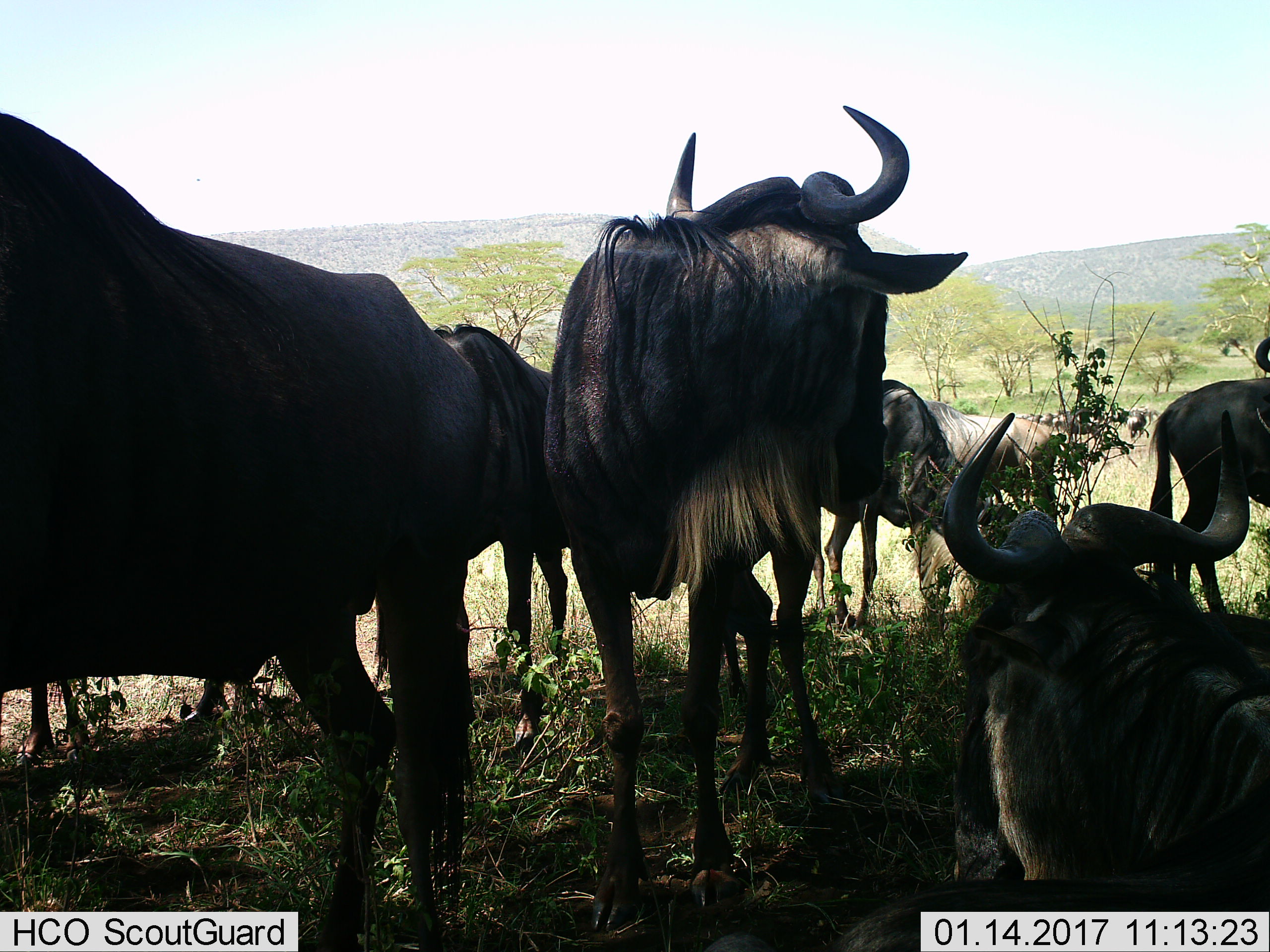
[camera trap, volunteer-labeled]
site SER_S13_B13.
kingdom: Animalia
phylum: Chordata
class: Mammalia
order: Artiodactyla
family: Bovidae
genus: Connochaetes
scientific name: Connochaetes taurinus taurinus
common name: blue wildebeest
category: wildebeestblue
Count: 6.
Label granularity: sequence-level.